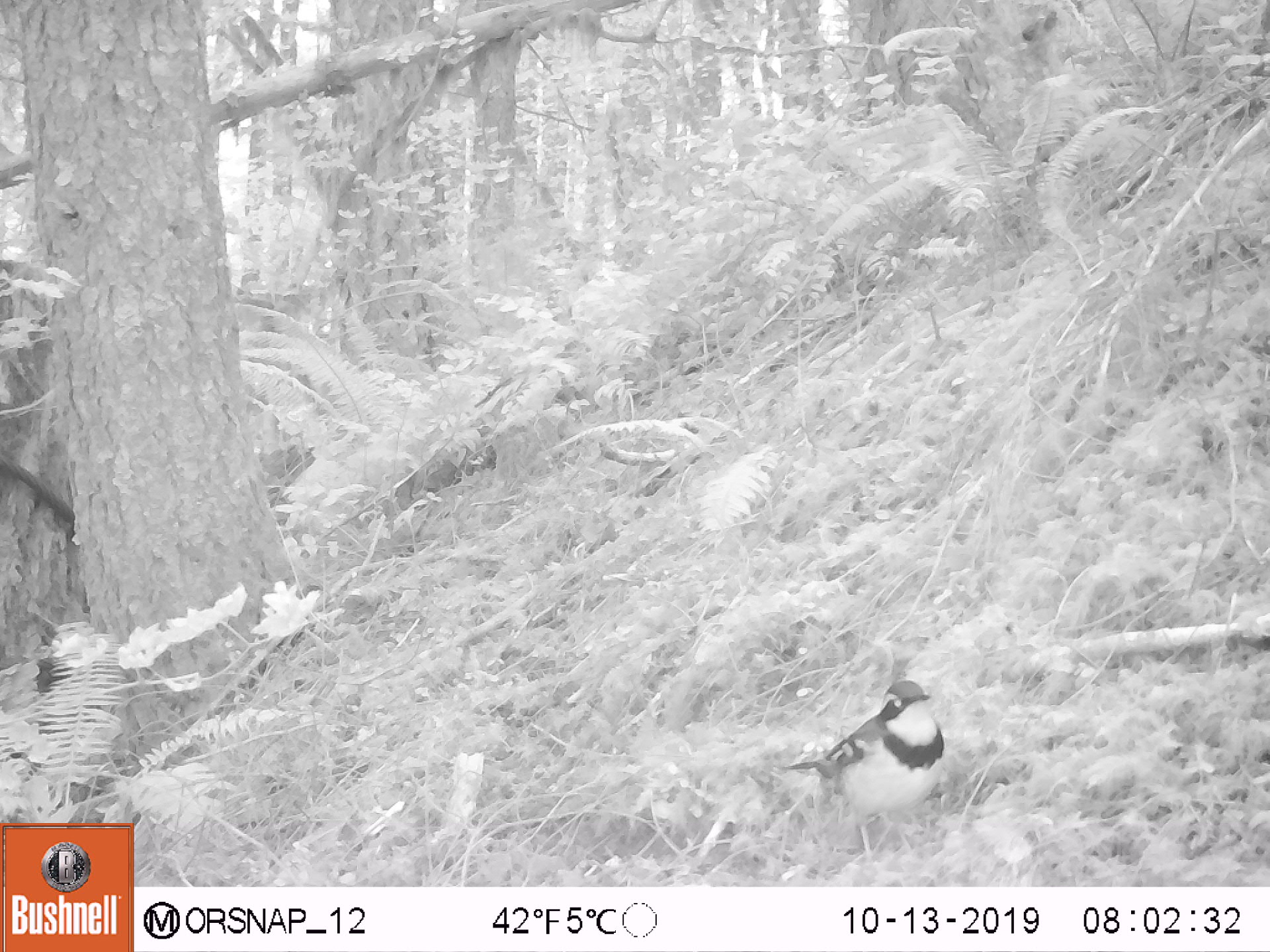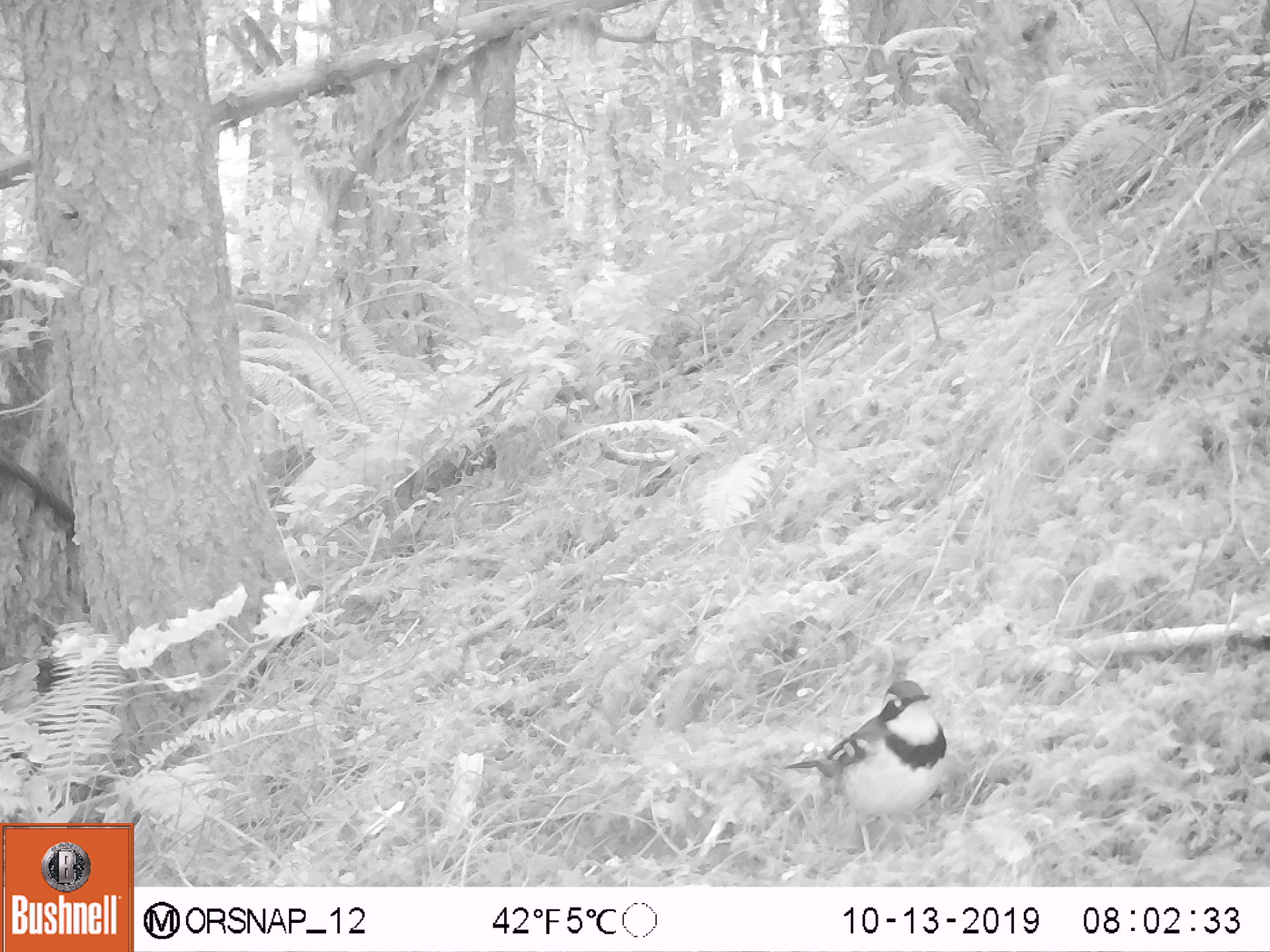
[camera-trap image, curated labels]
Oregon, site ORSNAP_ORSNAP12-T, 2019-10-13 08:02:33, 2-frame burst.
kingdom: Animalia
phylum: Chordata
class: Aves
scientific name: Aves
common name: bird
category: other bird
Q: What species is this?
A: Other bird (bird) (Aves).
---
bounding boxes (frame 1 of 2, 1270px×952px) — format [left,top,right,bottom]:
other bird: [785,653,966,892]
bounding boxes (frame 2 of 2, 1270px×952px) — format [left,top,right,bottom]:
other bird: [770,664,965,884]